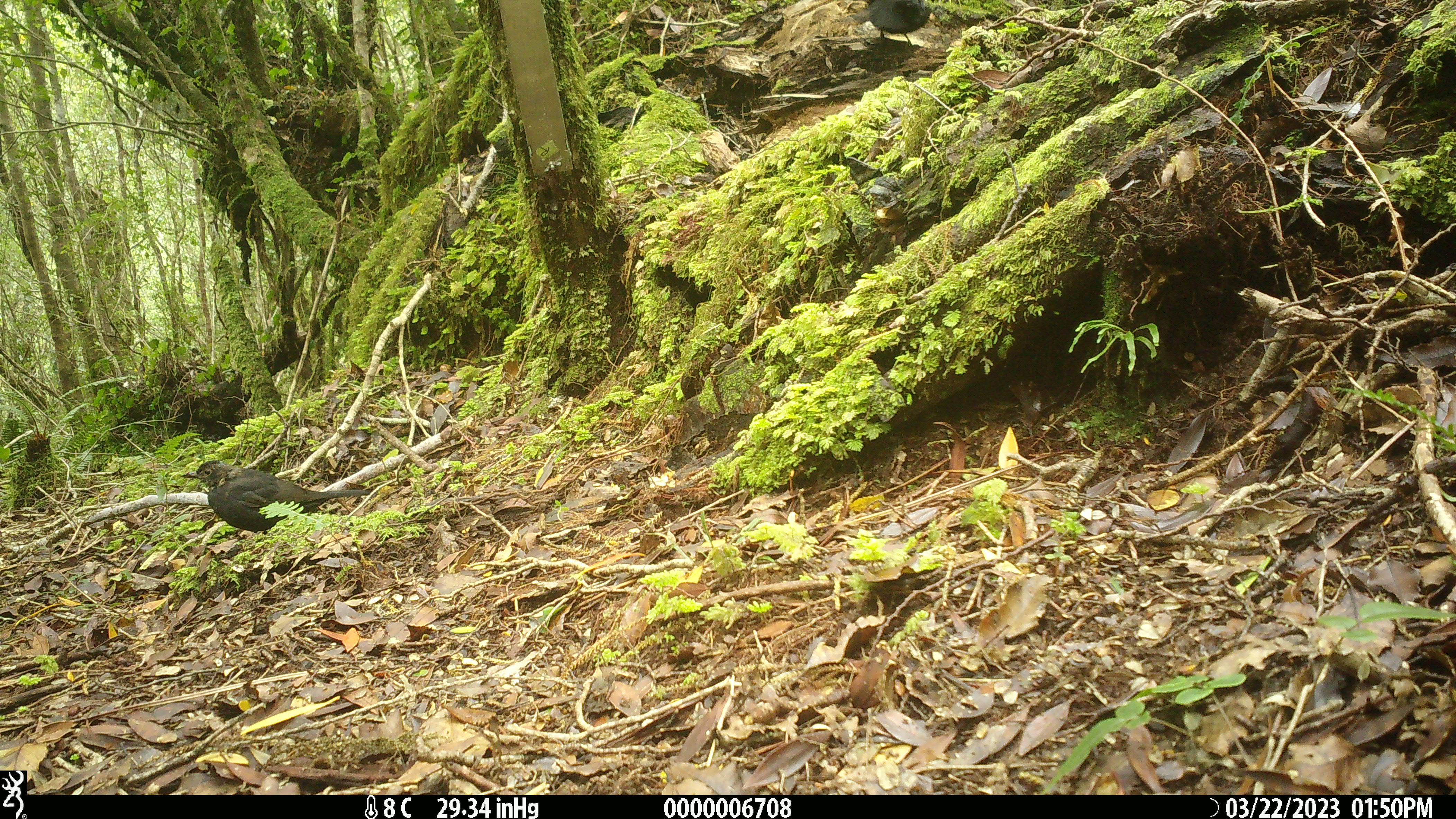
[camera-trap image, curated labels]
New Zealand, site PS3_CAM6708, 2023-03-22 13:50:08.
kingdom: Animalia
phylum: Chordata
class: Aves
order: Passeriformes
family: Turdidae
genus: Turdus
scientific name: Turdus merula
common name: eurasian blackbird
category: blackbird